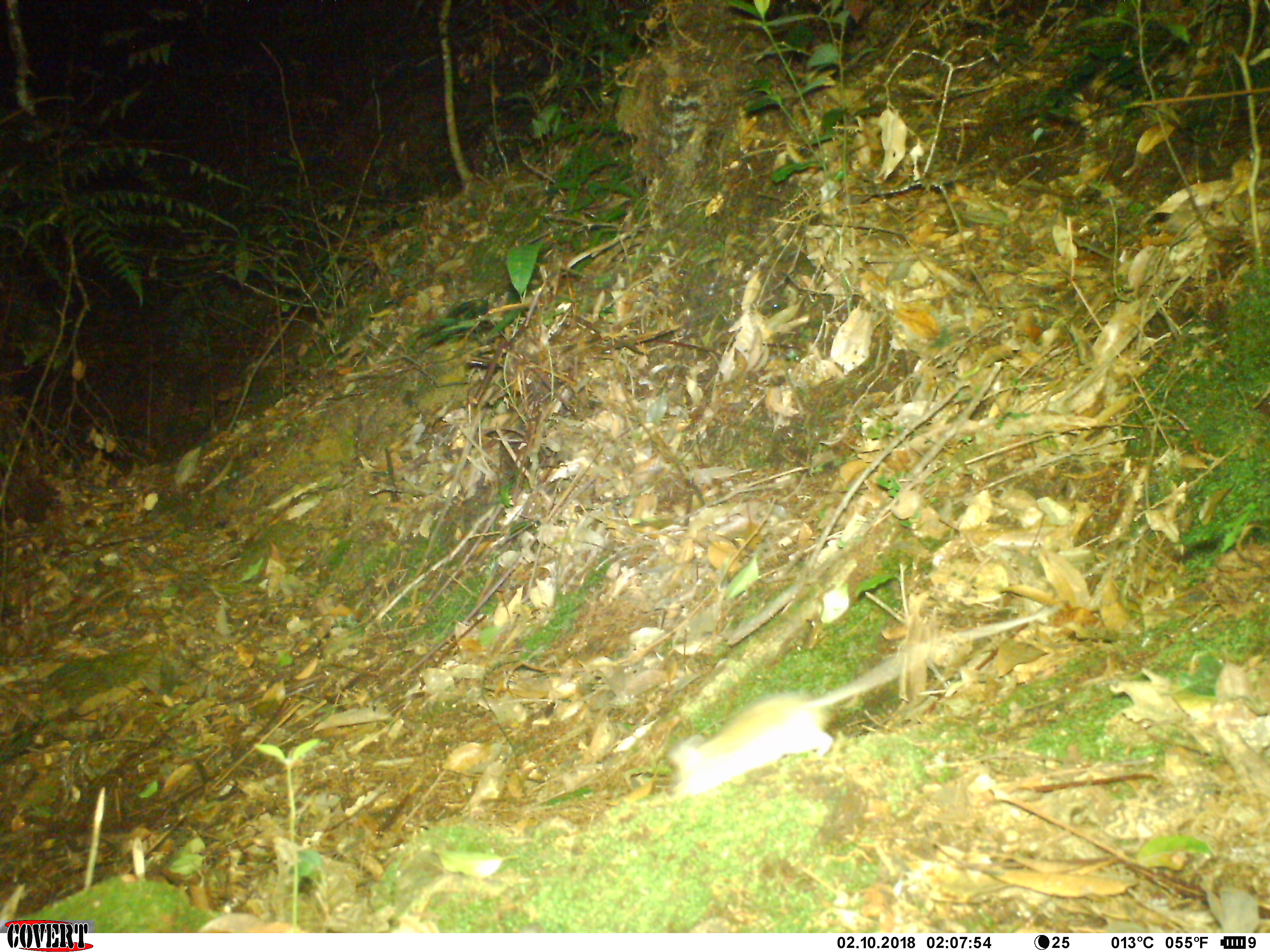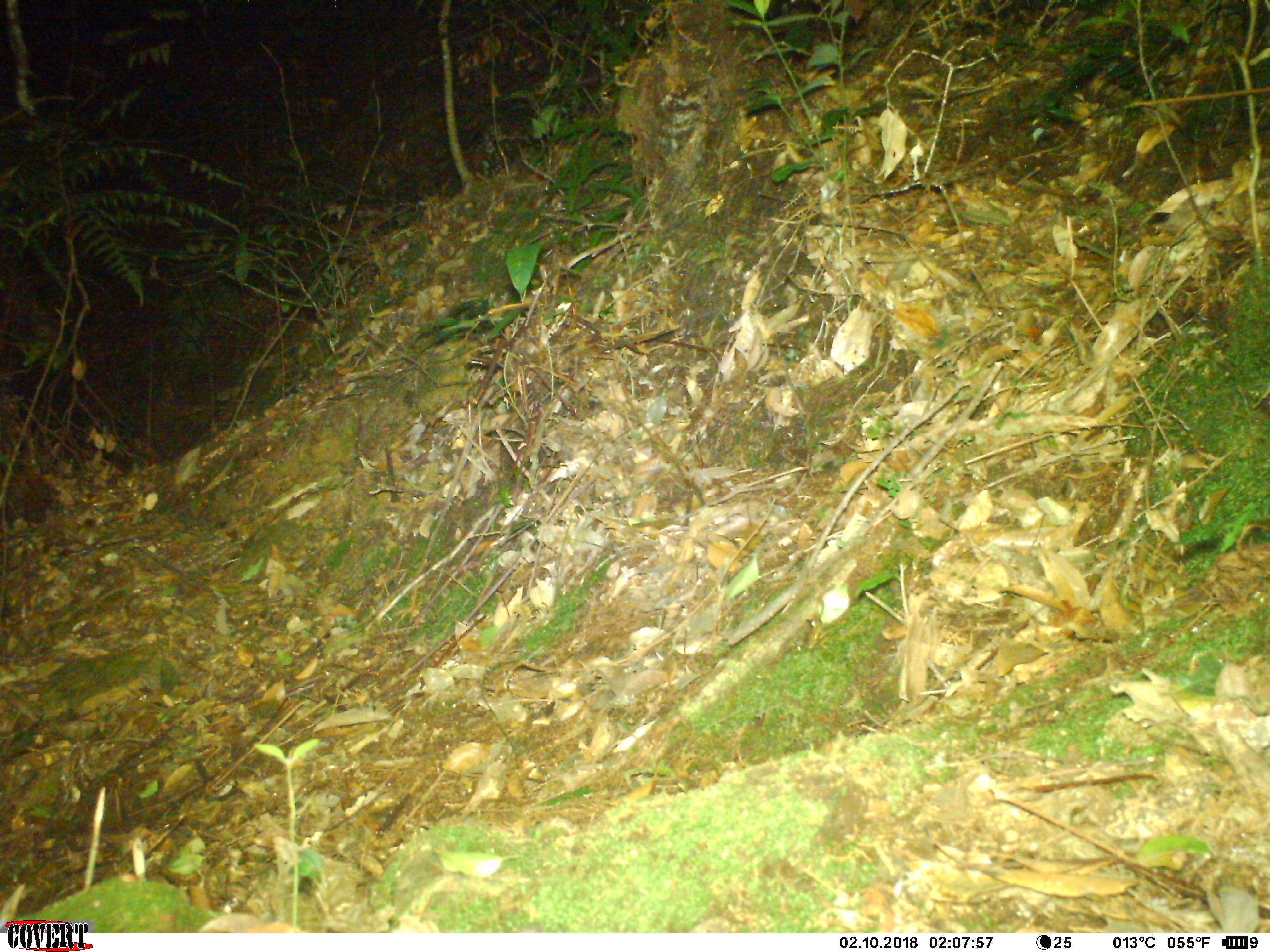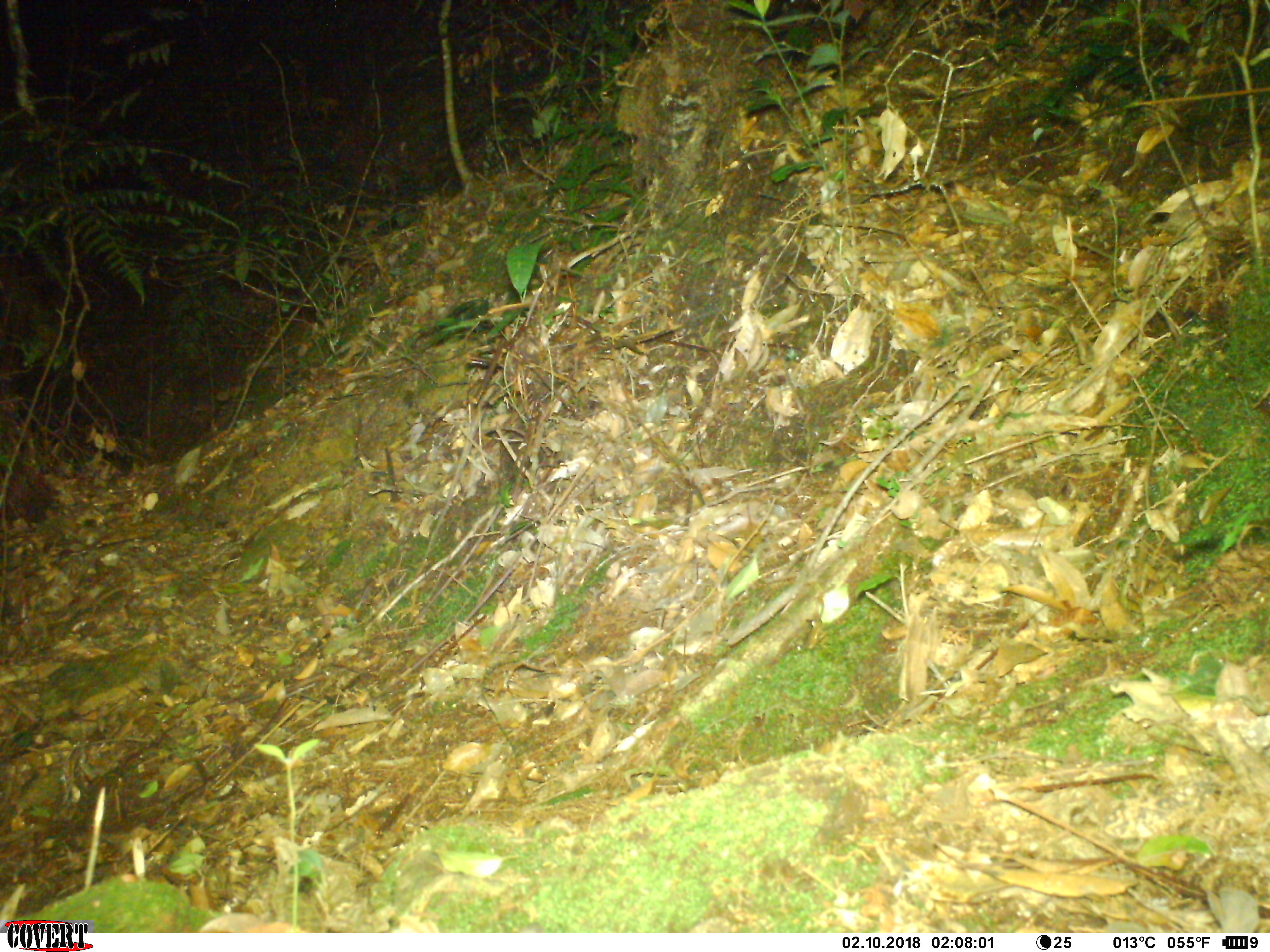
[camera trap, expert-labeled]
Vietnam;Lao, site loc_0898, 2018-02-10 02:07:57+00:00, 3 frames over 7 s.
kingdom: Animalia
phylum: Chordata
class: Mammalia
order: Rodentia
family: Muridae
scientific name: Muridae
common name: old-world mice and rats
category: unidentified murid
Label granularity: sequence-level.